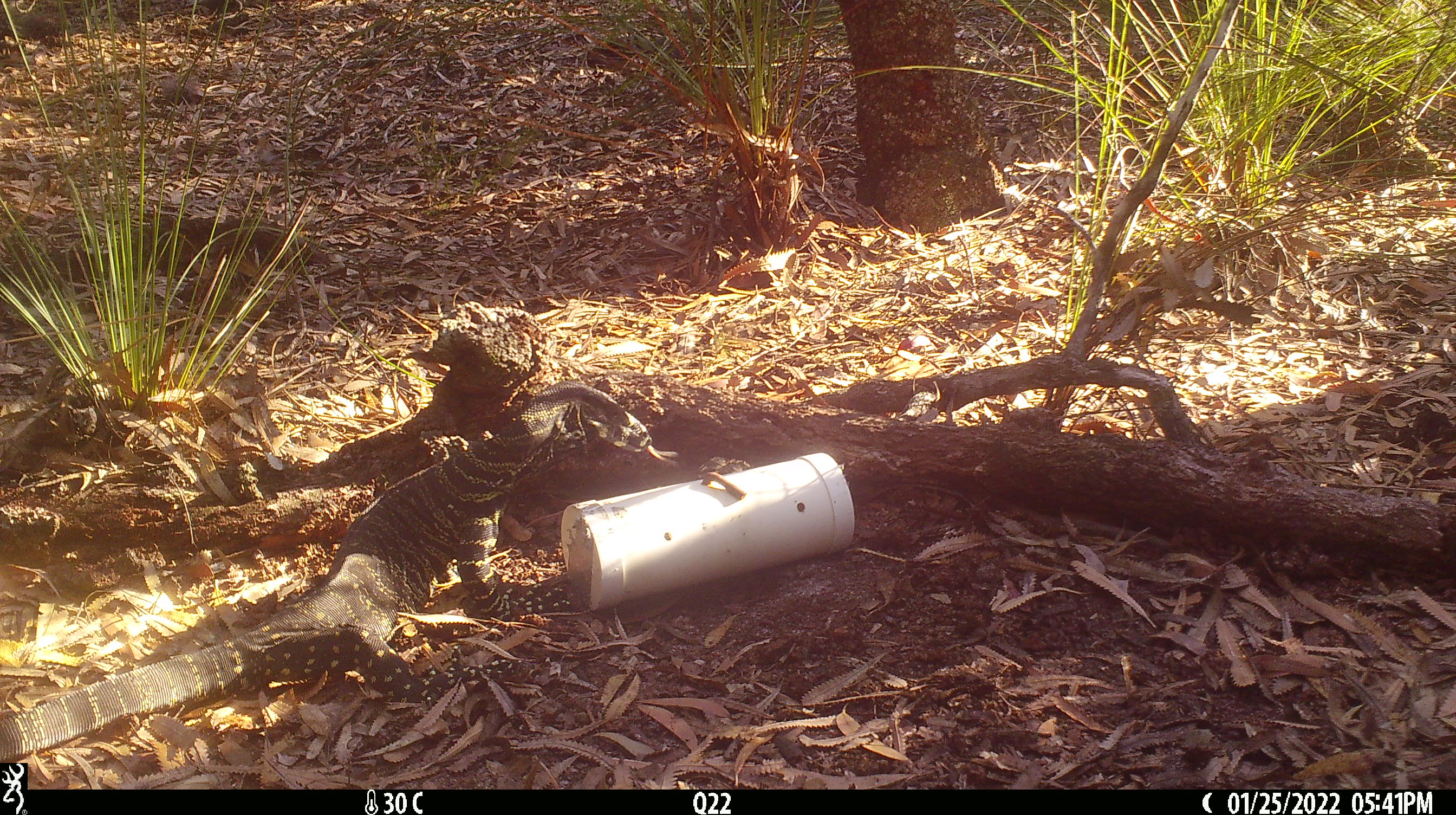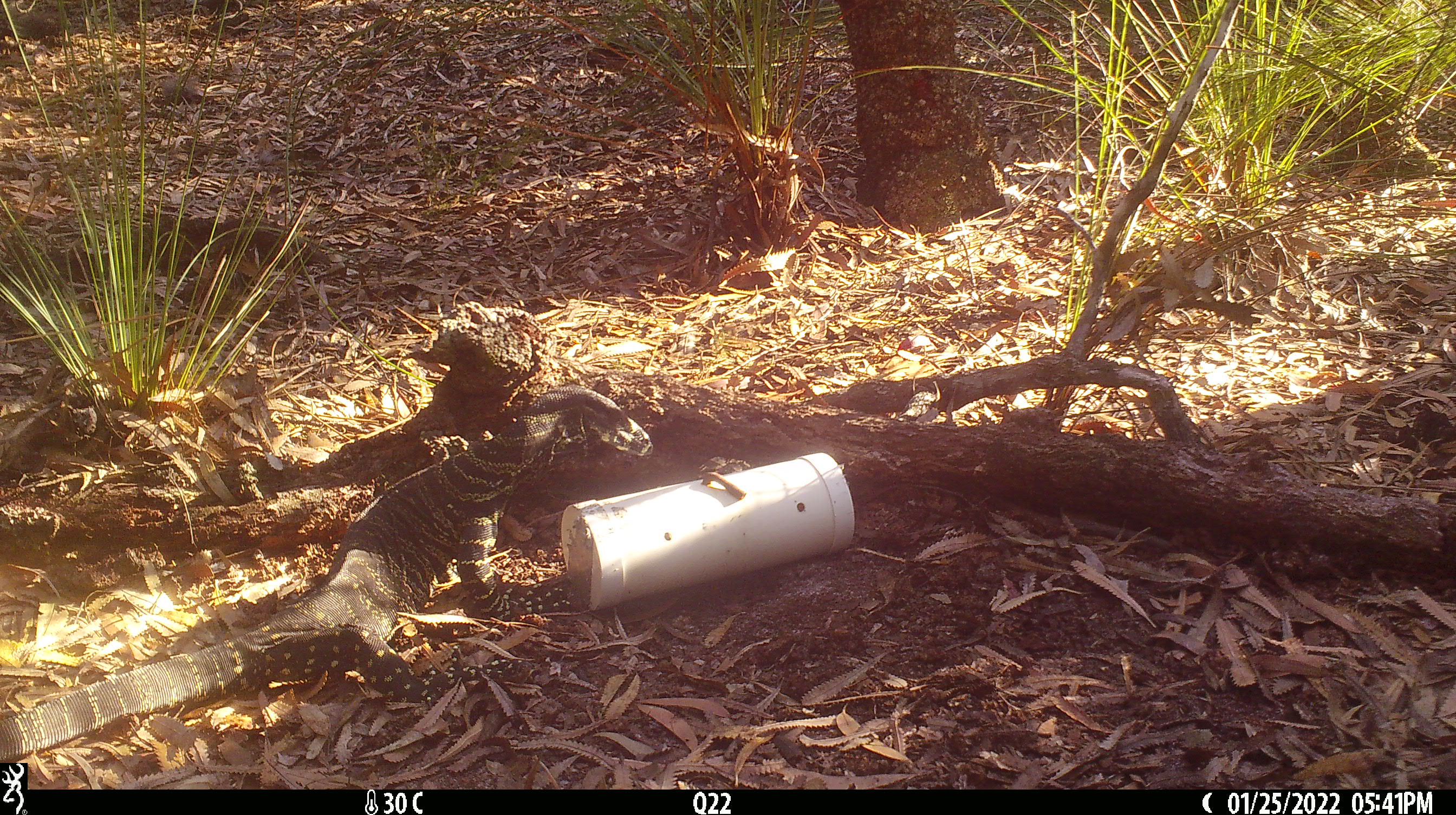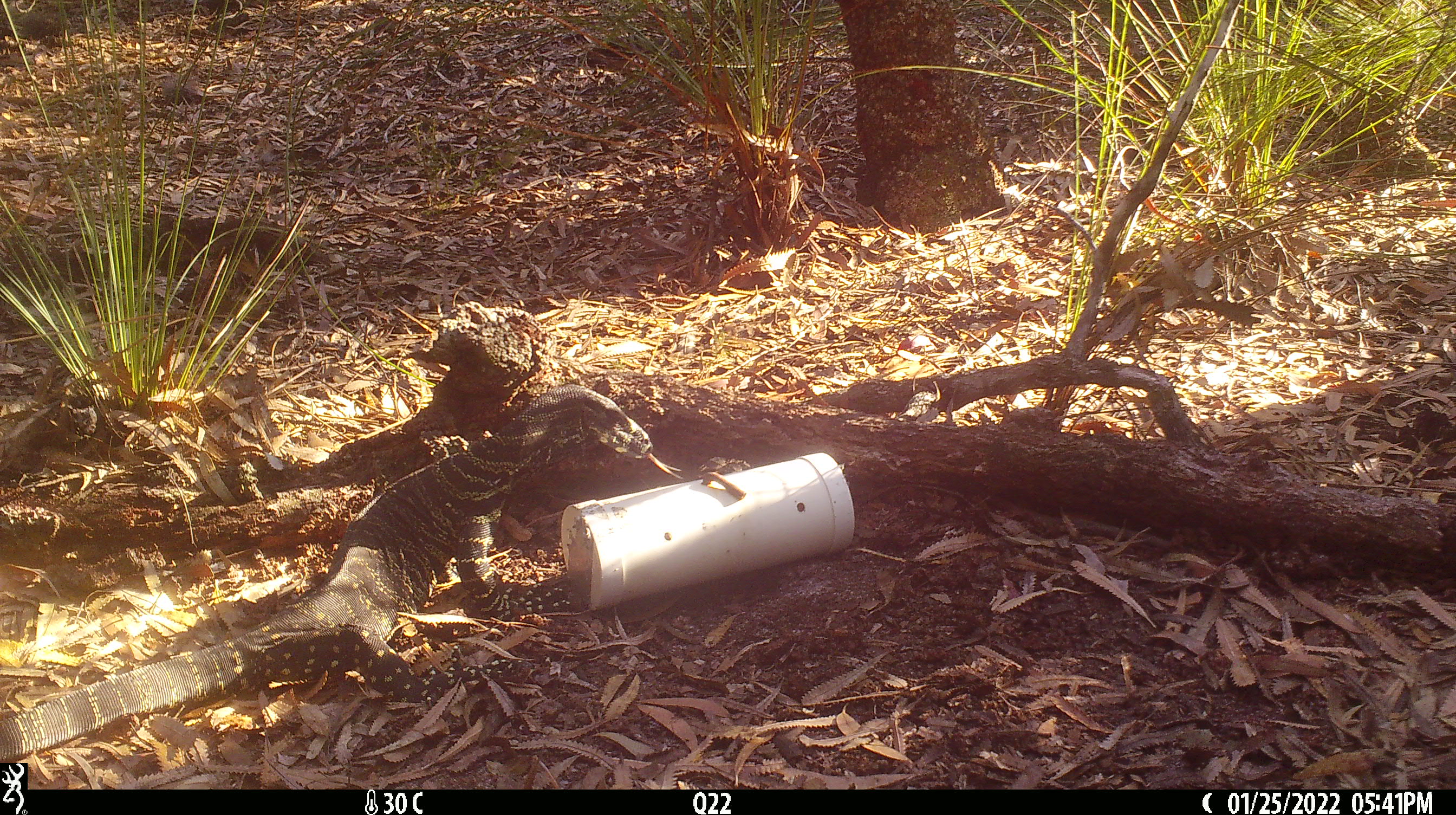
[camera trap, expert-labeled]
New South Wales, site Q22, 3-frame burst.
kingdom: Animalia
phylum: Chordata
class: Reptilia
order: Squamata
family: Varanidae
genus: Varanus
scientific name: Varanus varius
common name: lace monitor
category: goanna